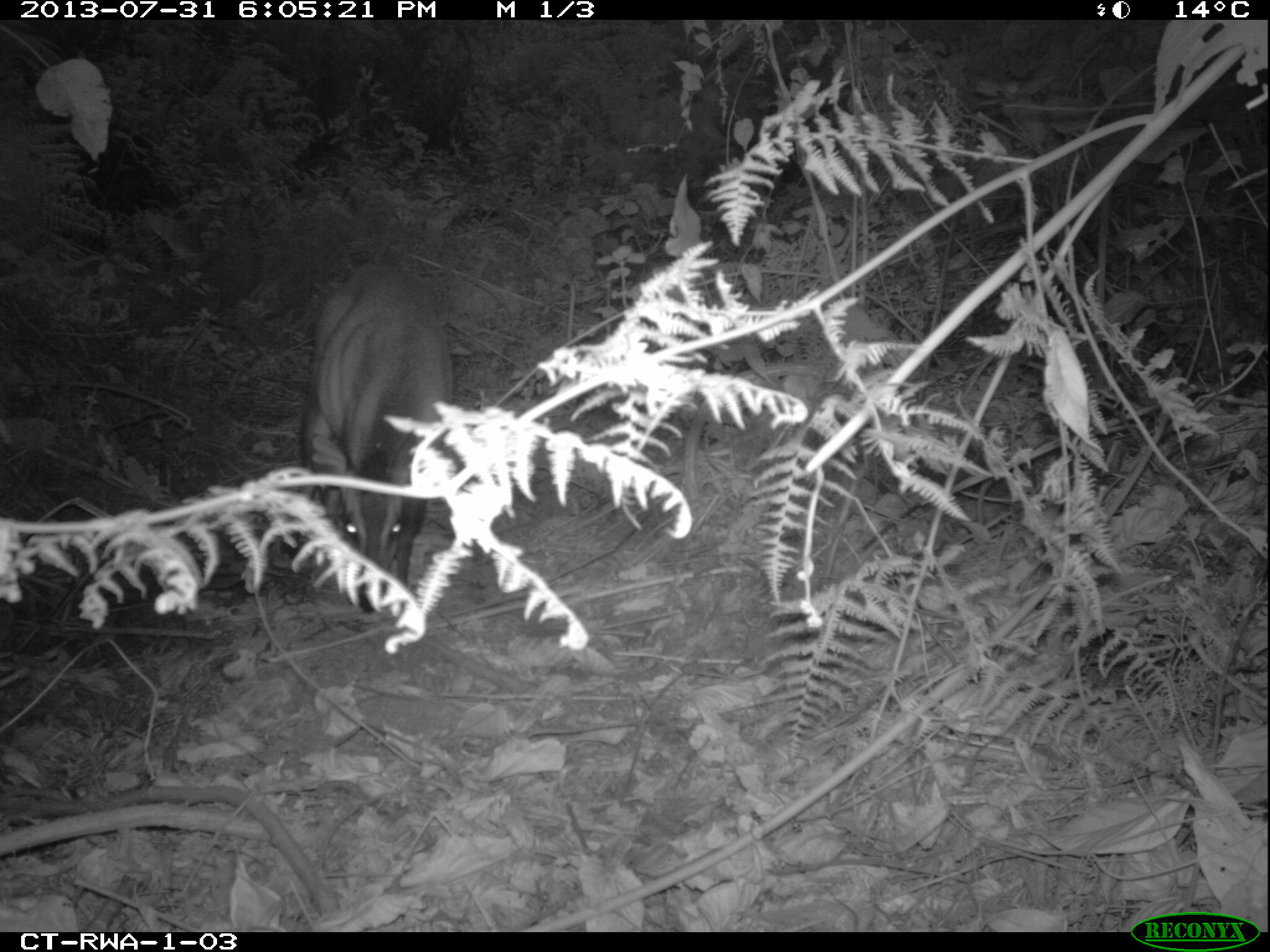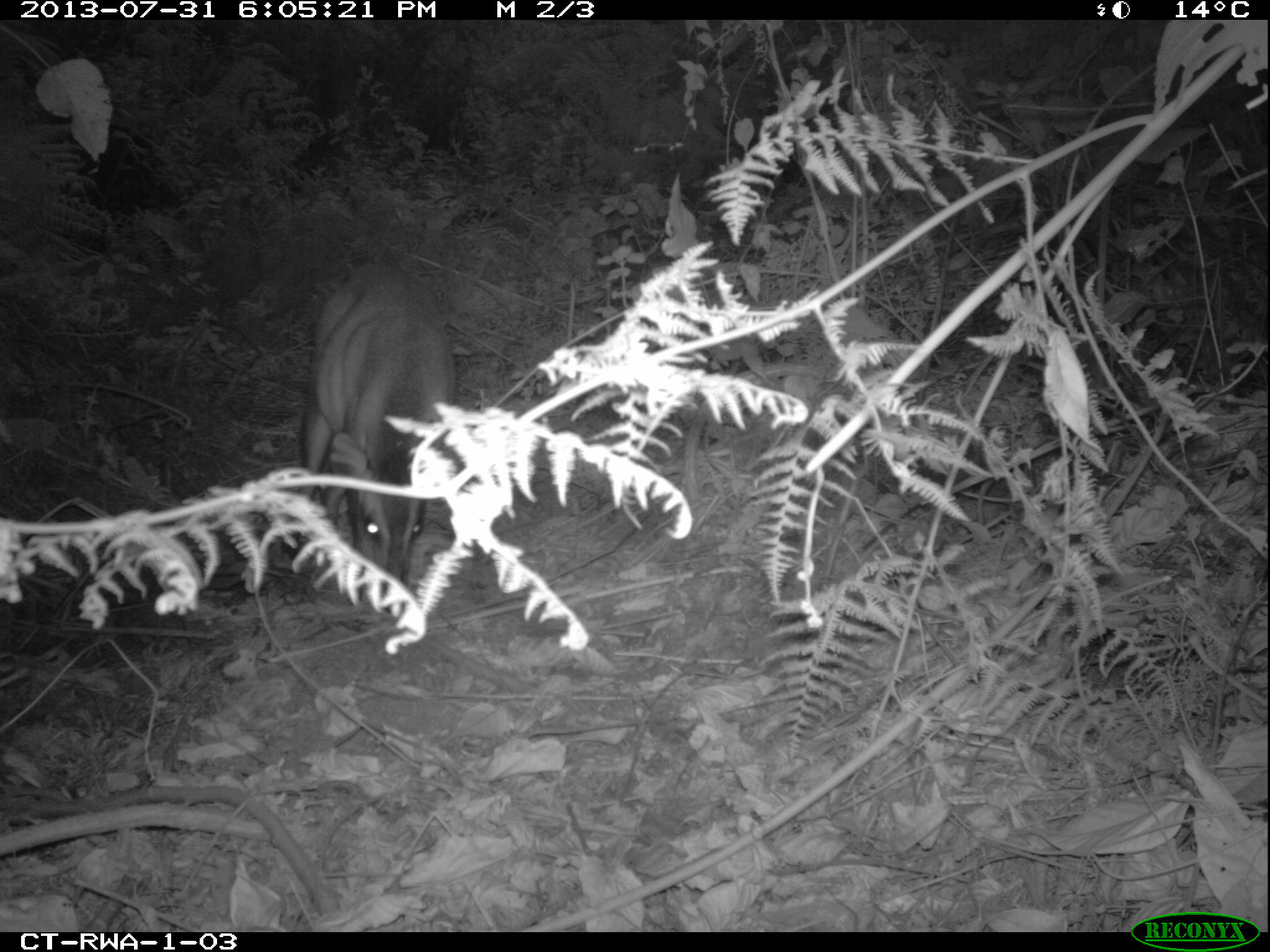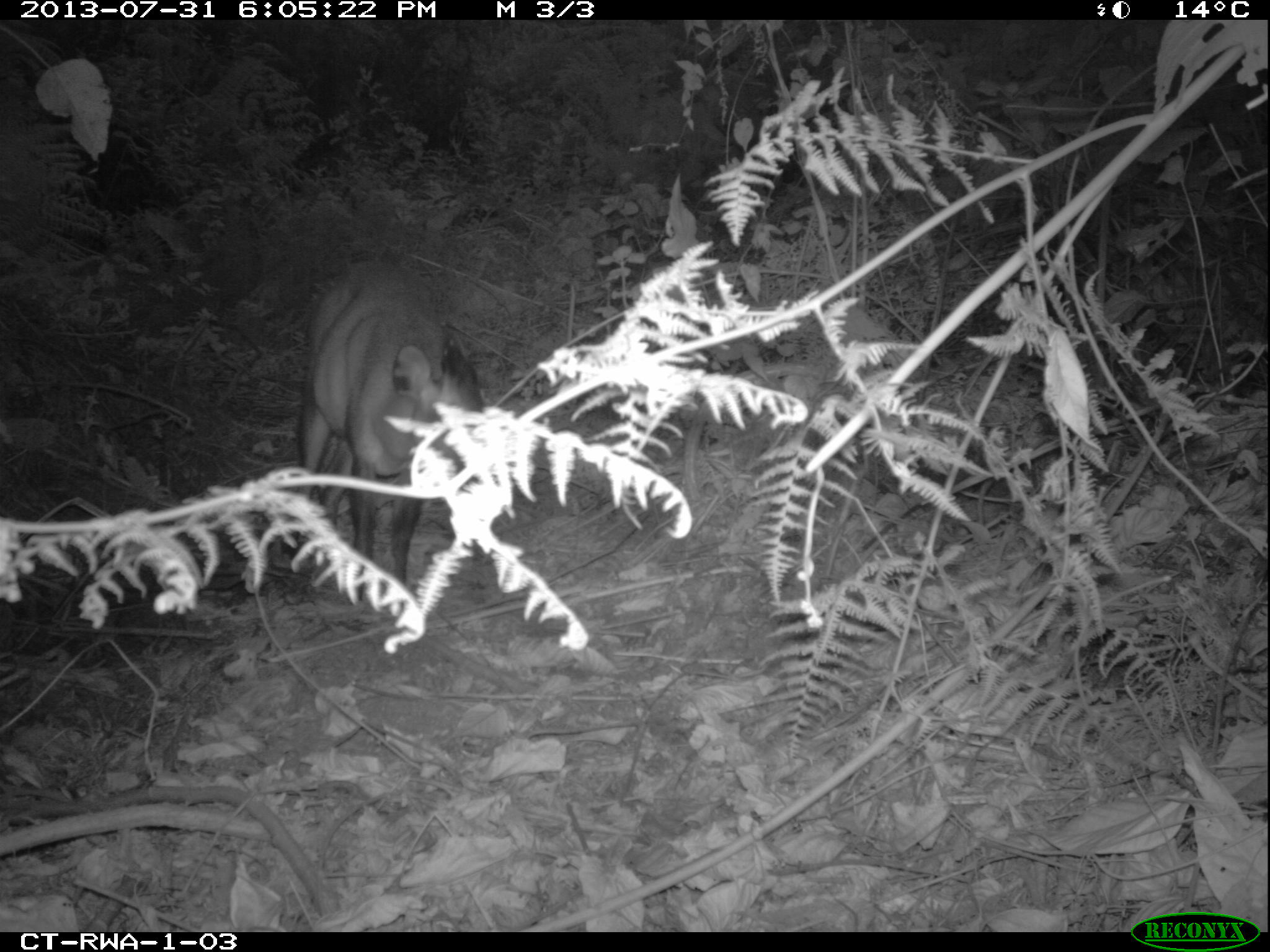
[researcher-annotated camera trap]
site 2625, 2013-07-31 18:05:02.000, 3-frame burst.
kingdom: Animalia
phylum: Chordata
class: Mammalia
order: Artiodactyla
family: Bovidae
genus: Cephalophus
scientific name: Cephalophus nigrifrons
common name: black-fronted duiker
Cephalophus nigrifrons (black-fronted duiker), count 1.